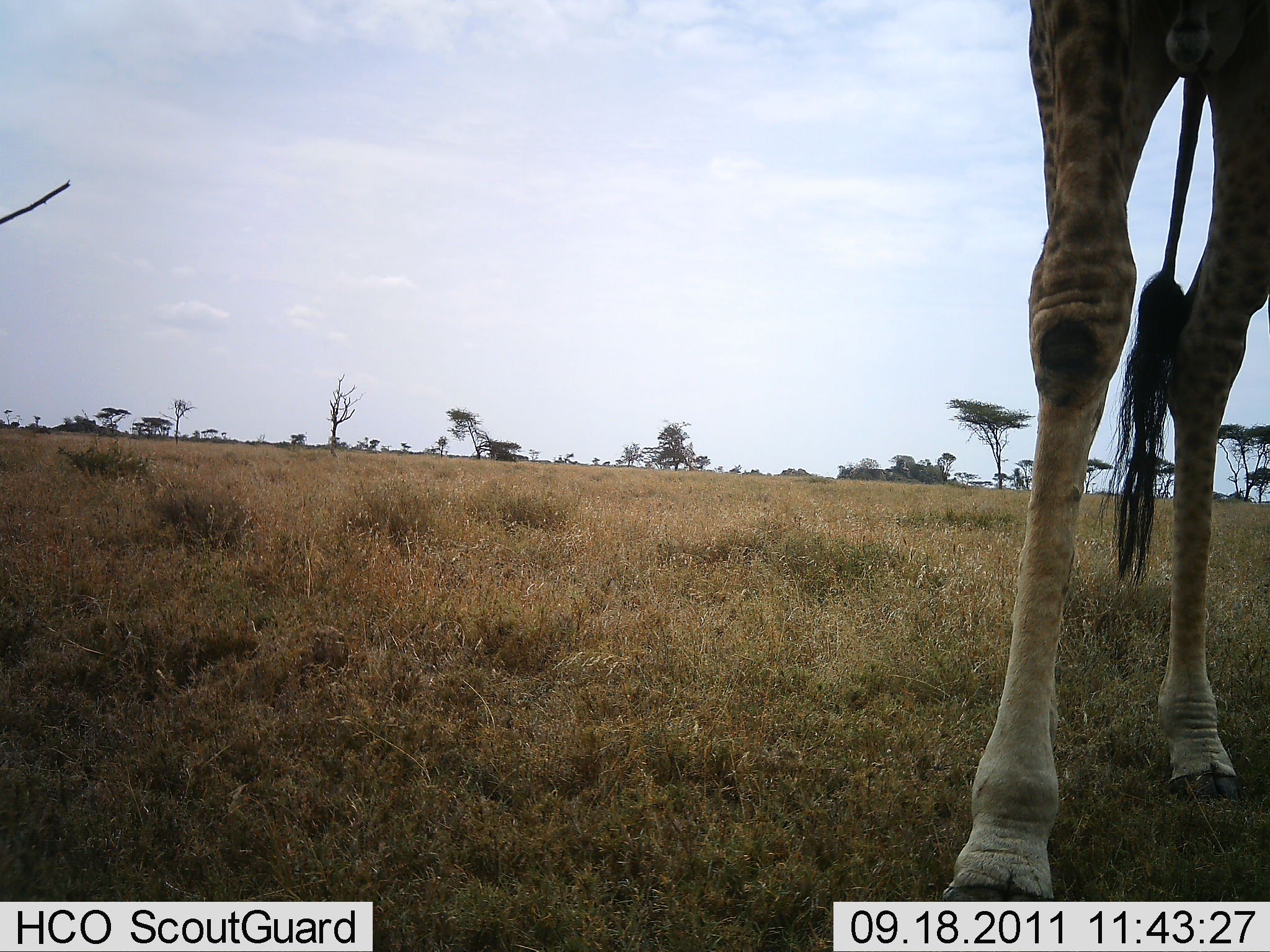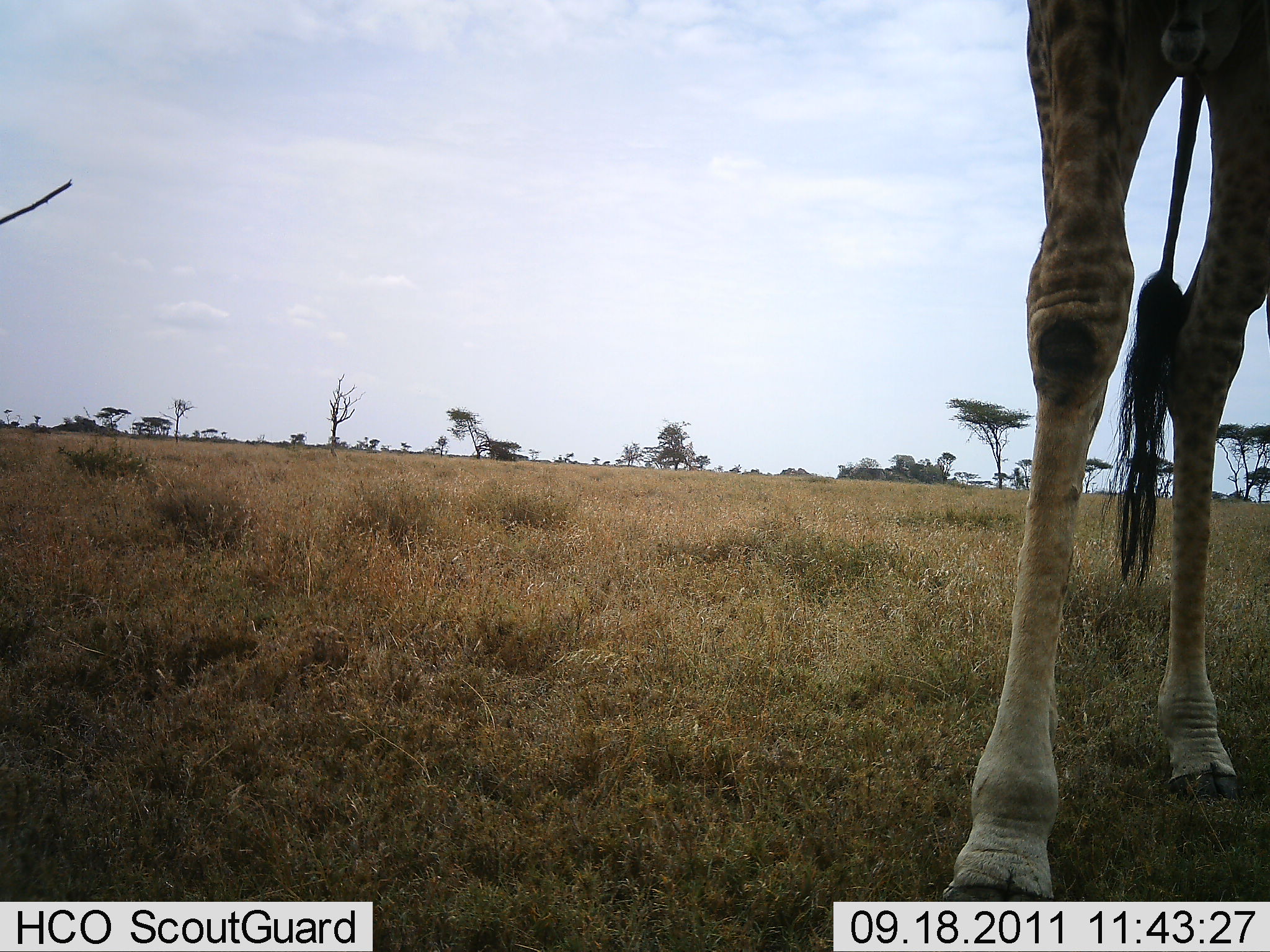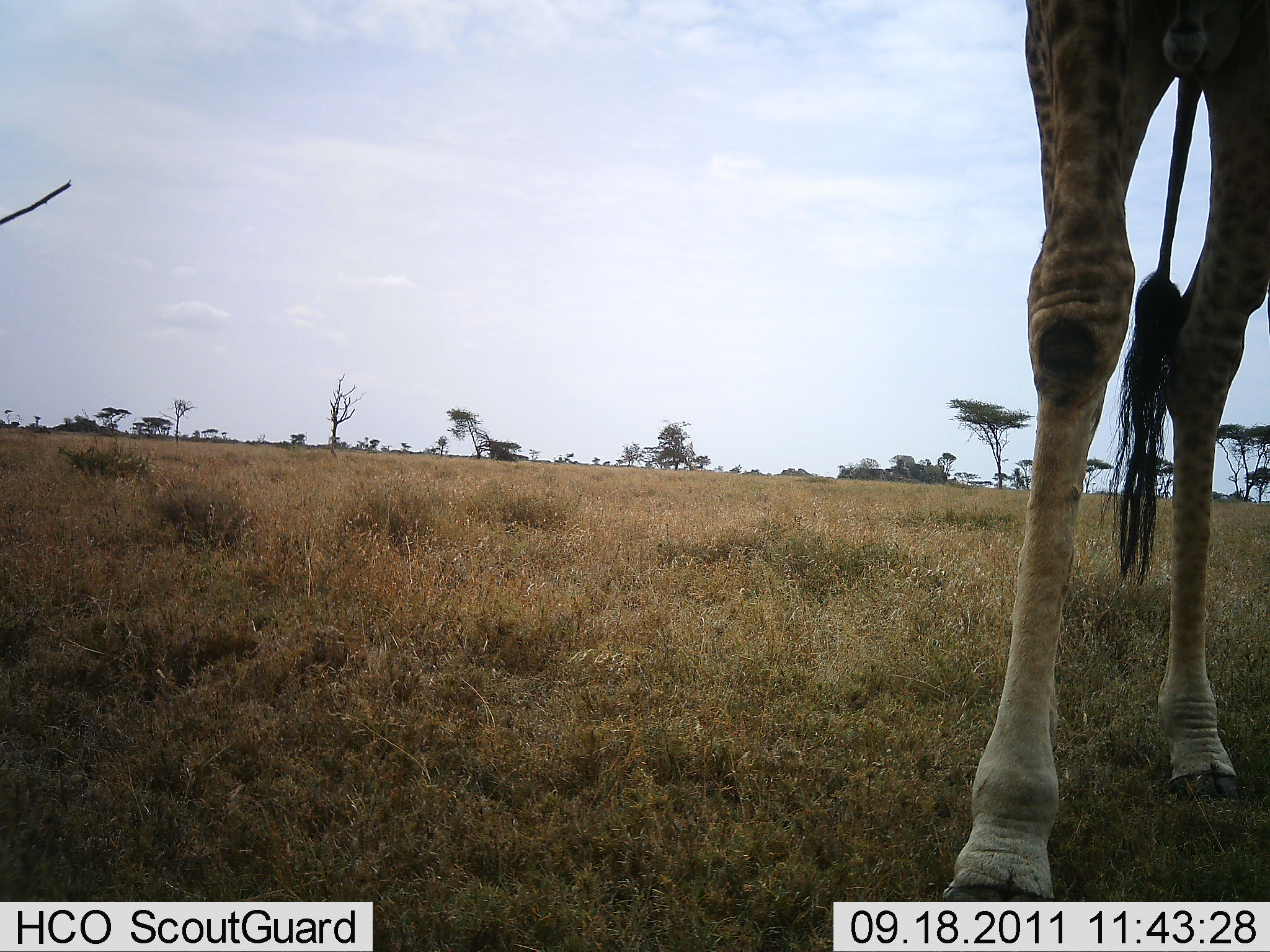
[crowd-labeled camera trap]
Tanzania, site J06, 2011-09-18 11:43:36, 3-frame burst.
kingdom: Animalia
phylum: Chordata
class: Mammalia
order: Artiodactyla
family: Giraffidae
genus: Giraffa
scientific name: Giraffa camelopardalis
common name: giraffe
Giraffe (Giraffa camelopardalis), count 1. Behavior (volunteer vote fractions): standing 100%, resting 0%, moving 0%, interacting 0%. Young present (vote fraction): 0%. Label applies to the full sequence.